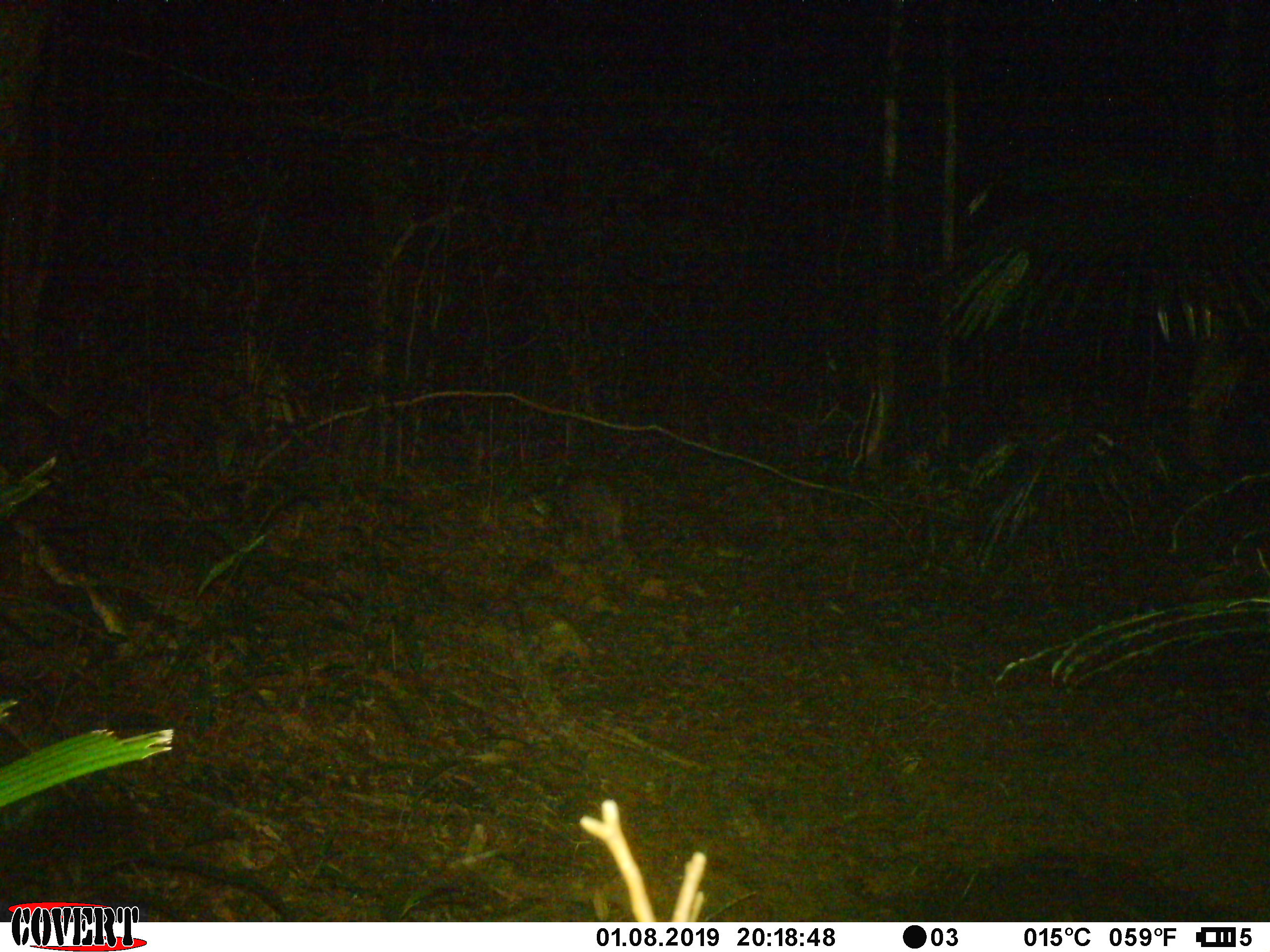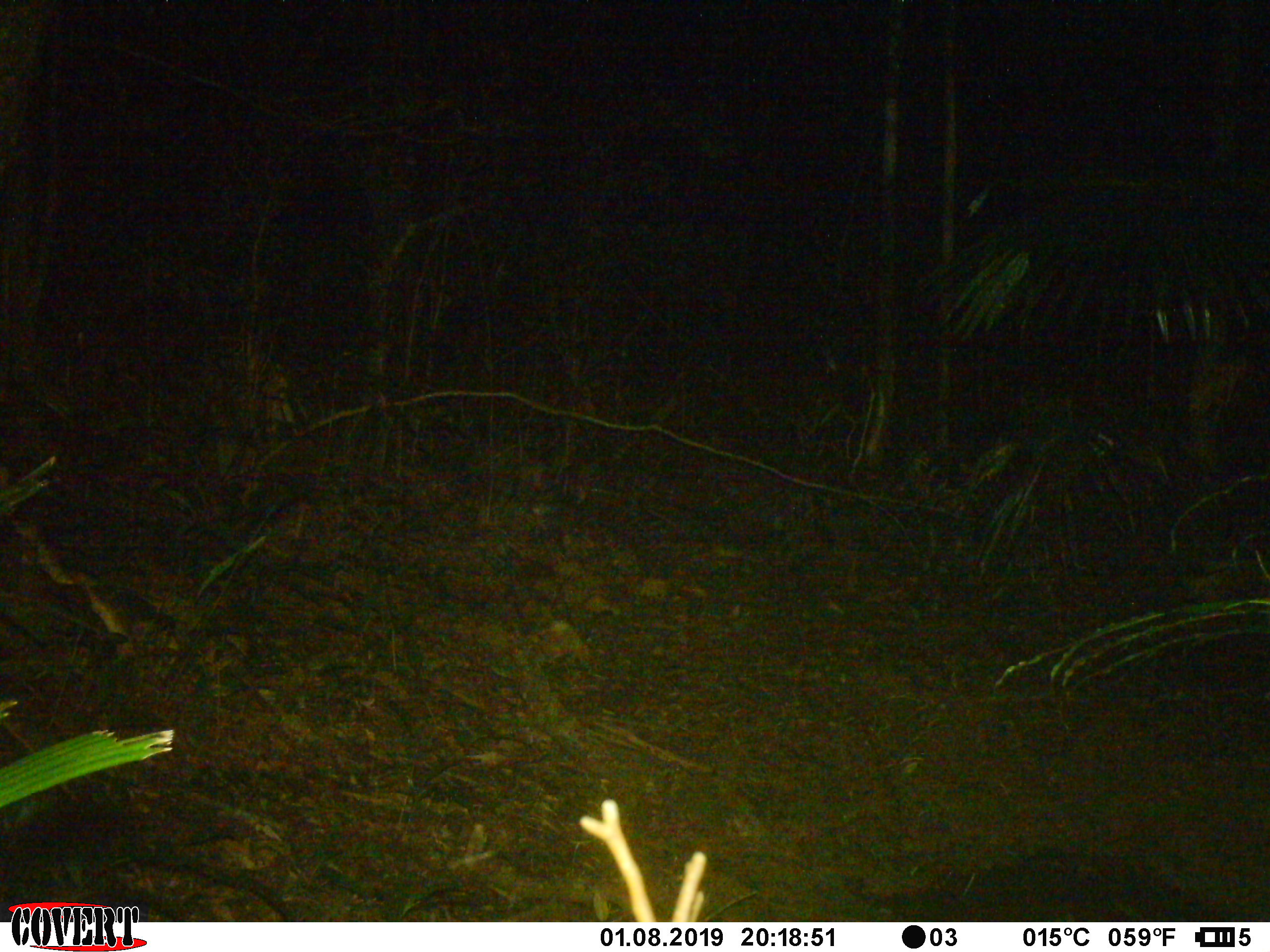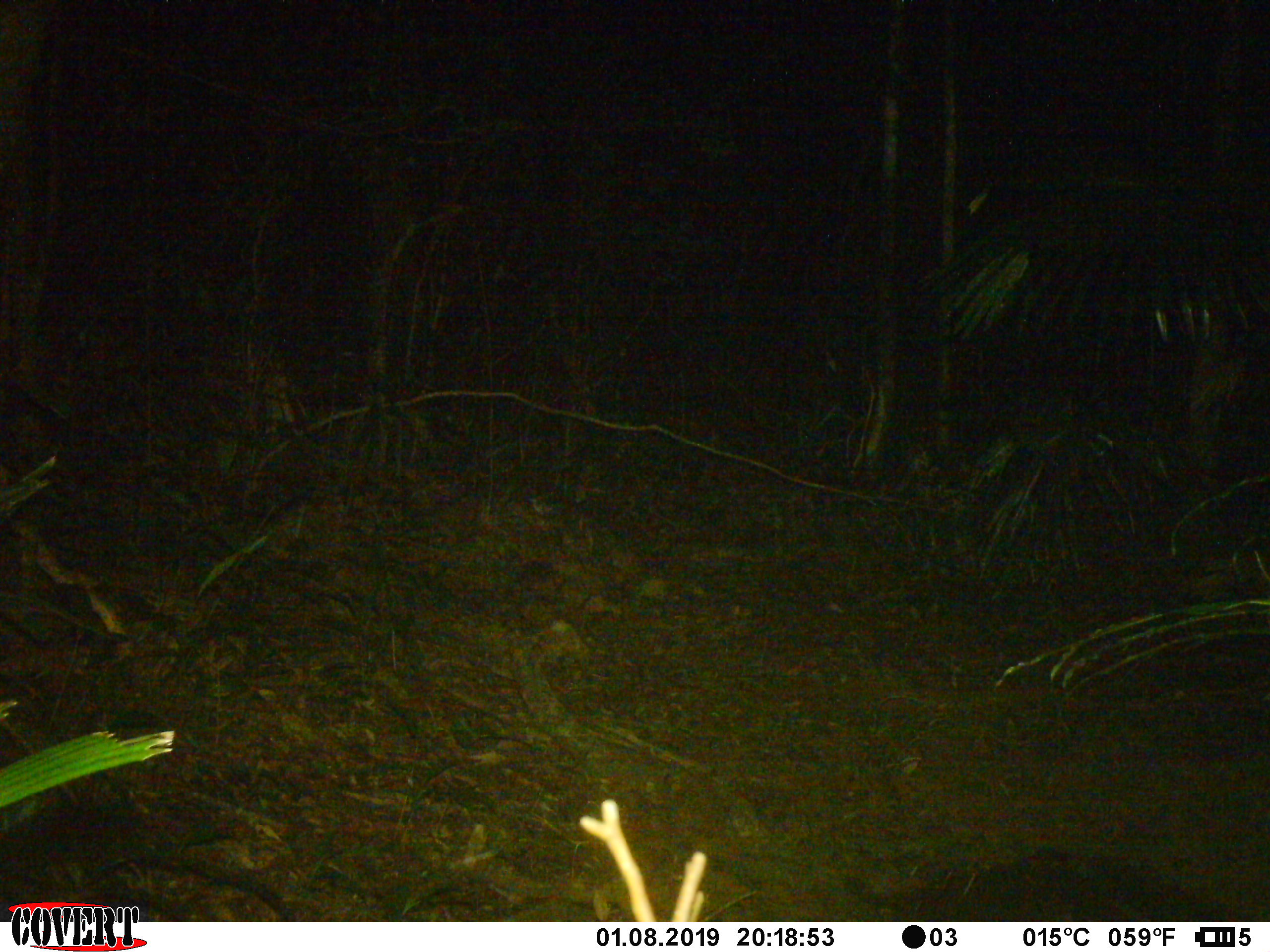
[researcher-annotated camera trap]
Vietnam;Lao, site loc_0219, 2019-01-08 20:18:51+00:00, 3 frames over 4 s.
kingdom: Animalia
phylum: Chordata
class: Mammalia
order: Artiodactyla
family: Suidae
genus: Sus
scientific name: Sus scrofa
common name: eurasian wild pig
Eurasian wild pig (Sus scrofa). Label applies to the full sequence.